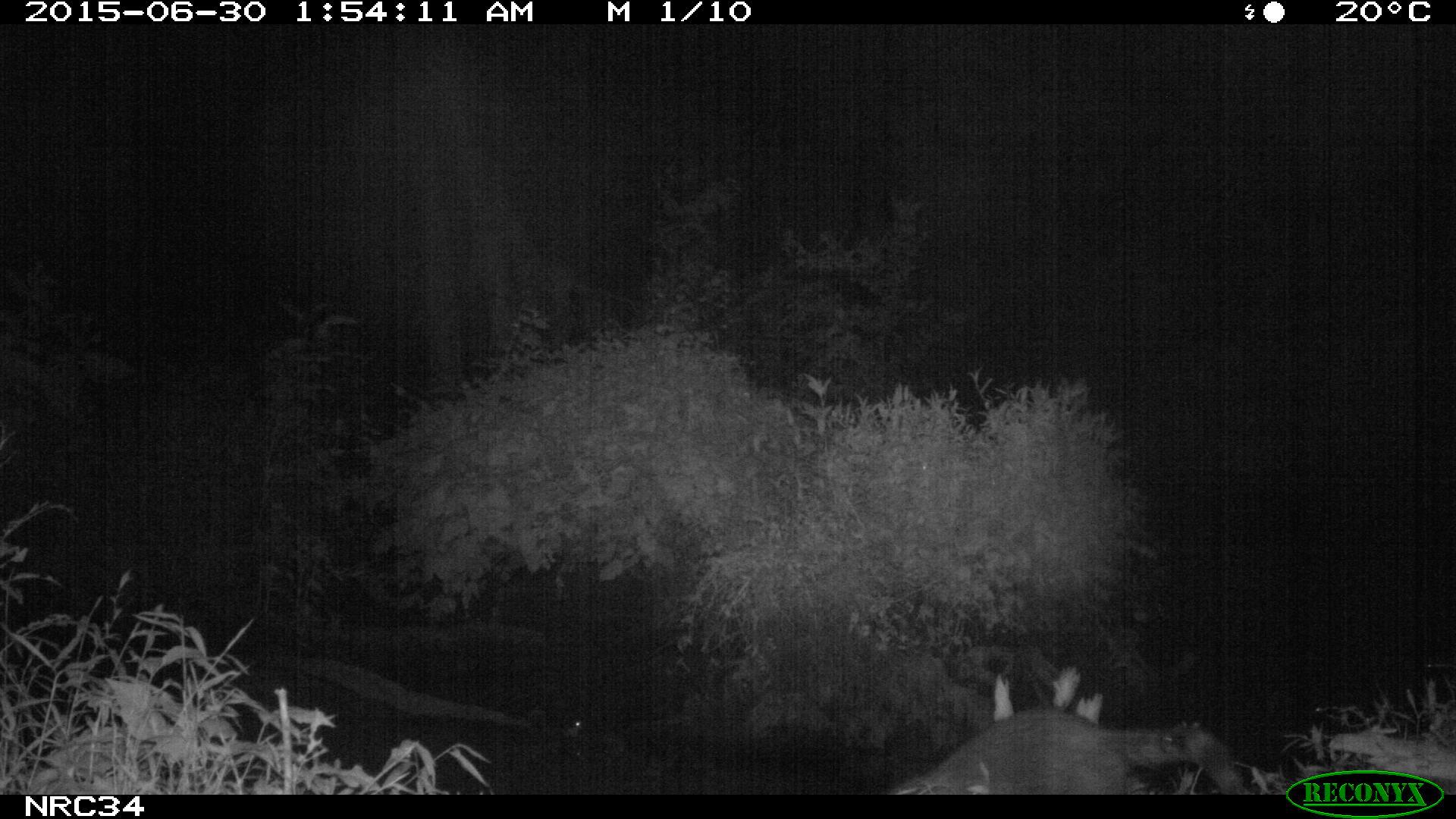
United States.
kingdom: Animalia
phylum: Chordata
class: Mammalia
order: Carnivora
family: Procyonidae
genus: Procyon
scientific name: Procyon lotor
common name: northern raccoon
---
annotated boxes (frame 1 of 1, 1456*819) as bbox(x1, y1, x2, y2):
Northern Raccoon: bbox(895, 695, 1221, 797)